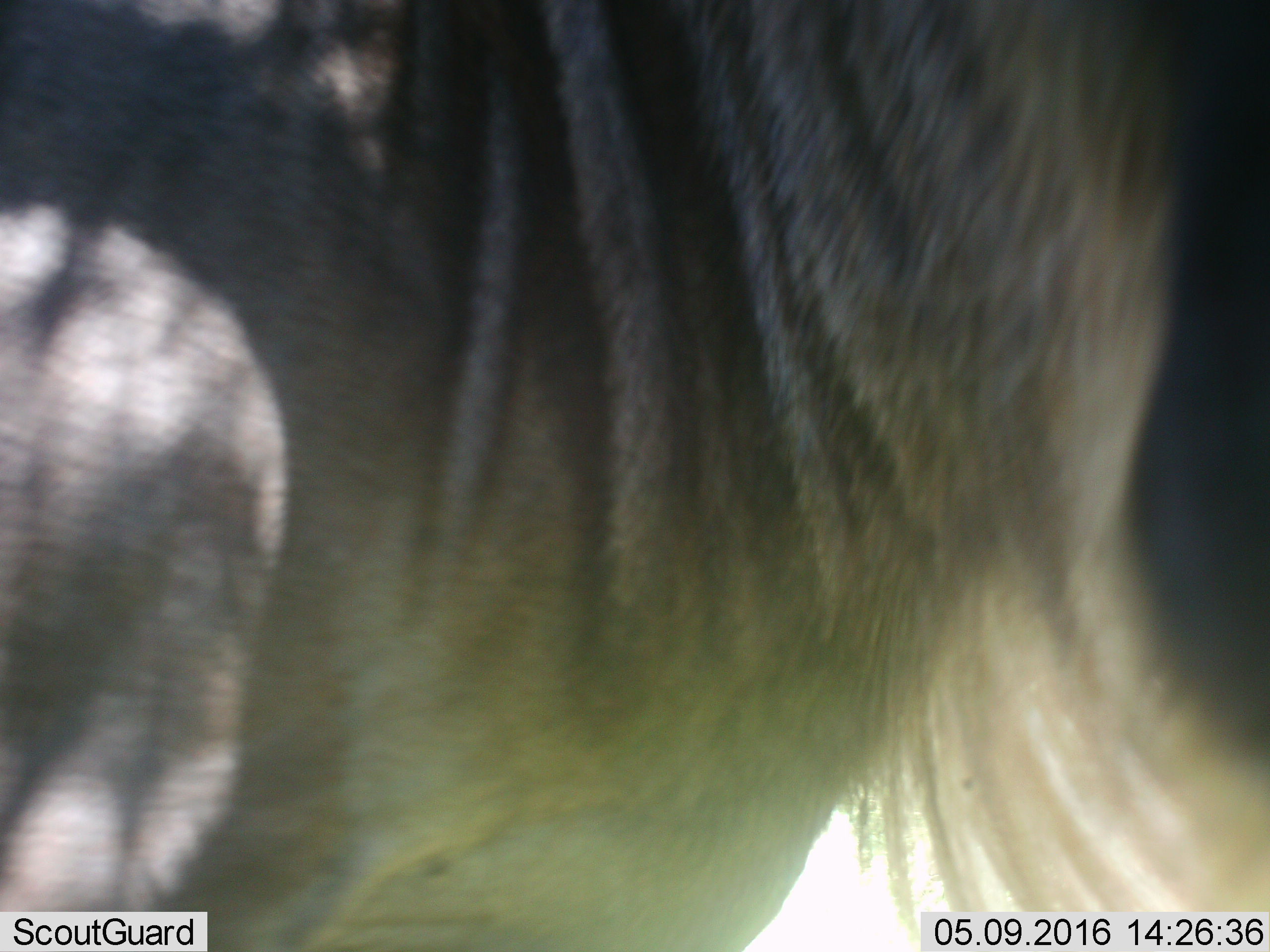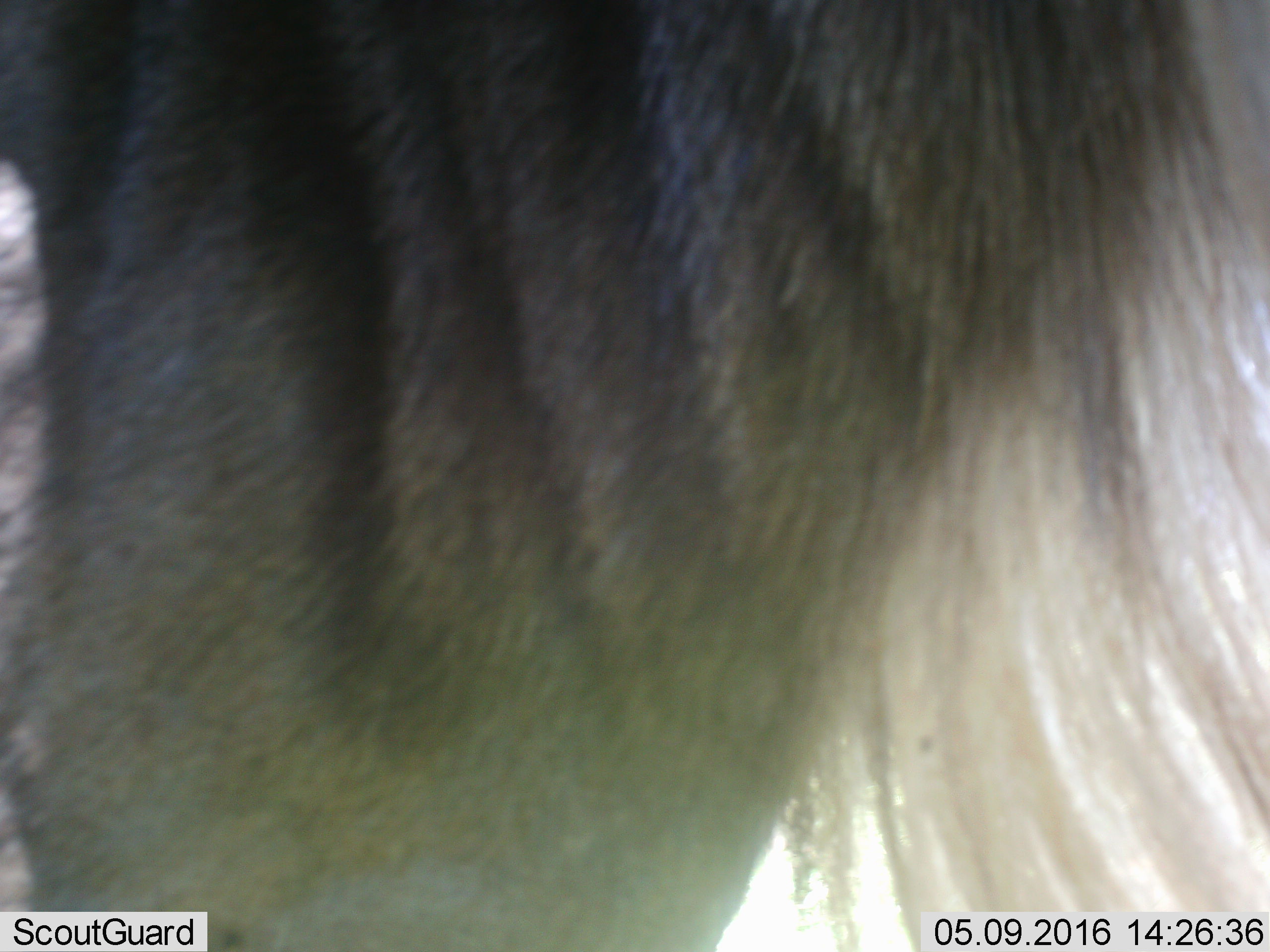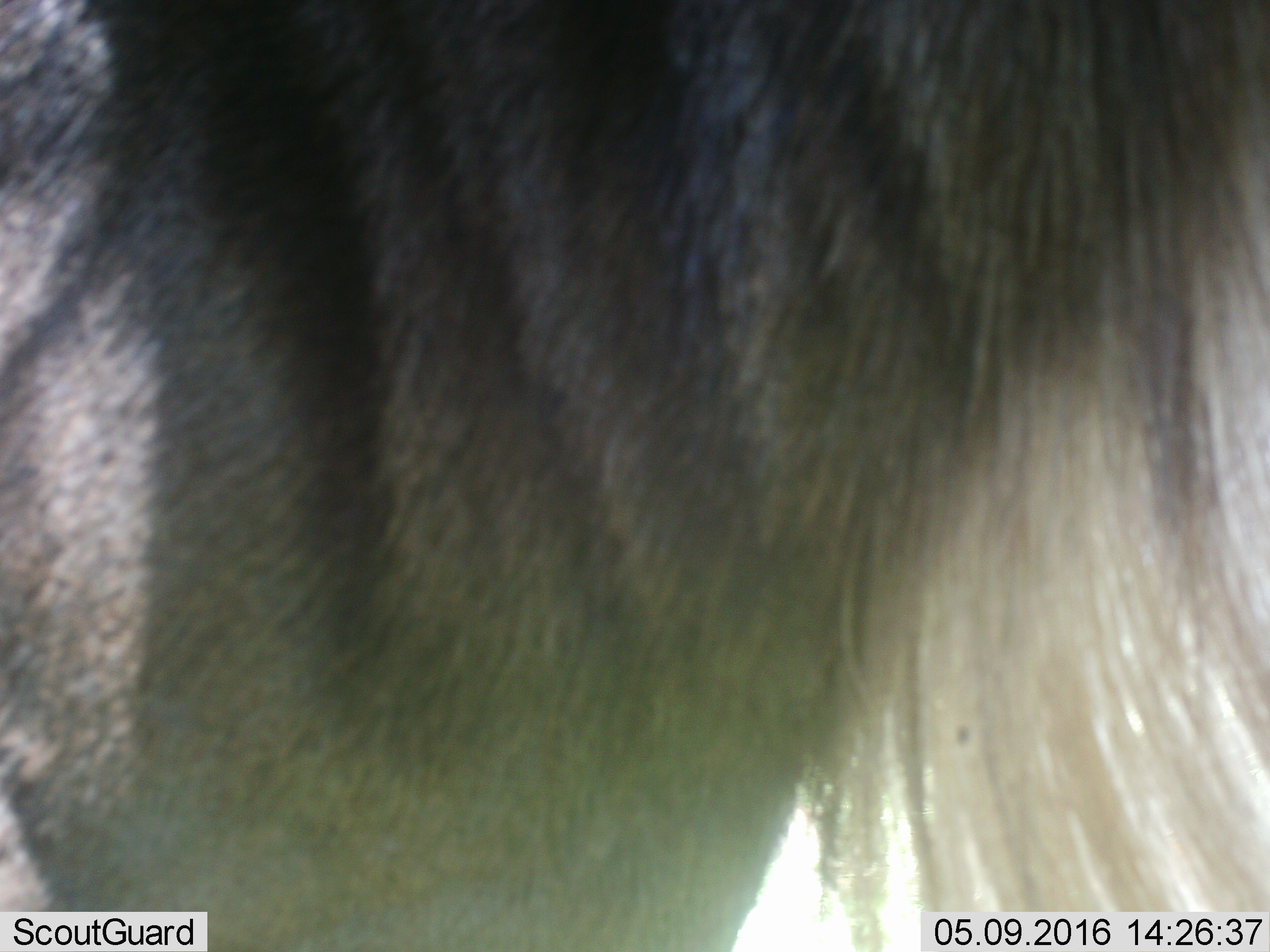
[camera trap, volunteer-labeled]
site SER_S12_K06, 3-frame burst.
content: unidentified animal